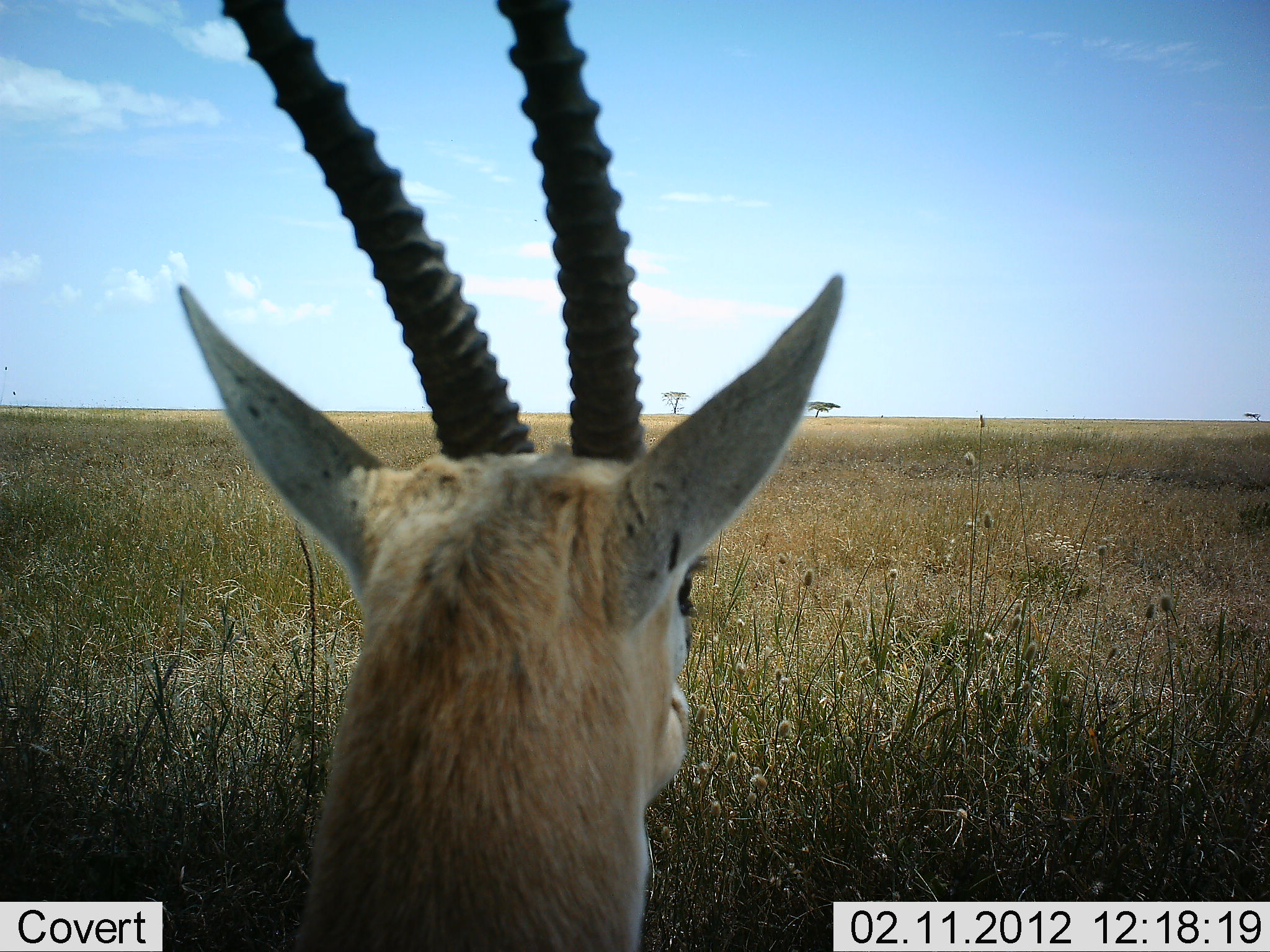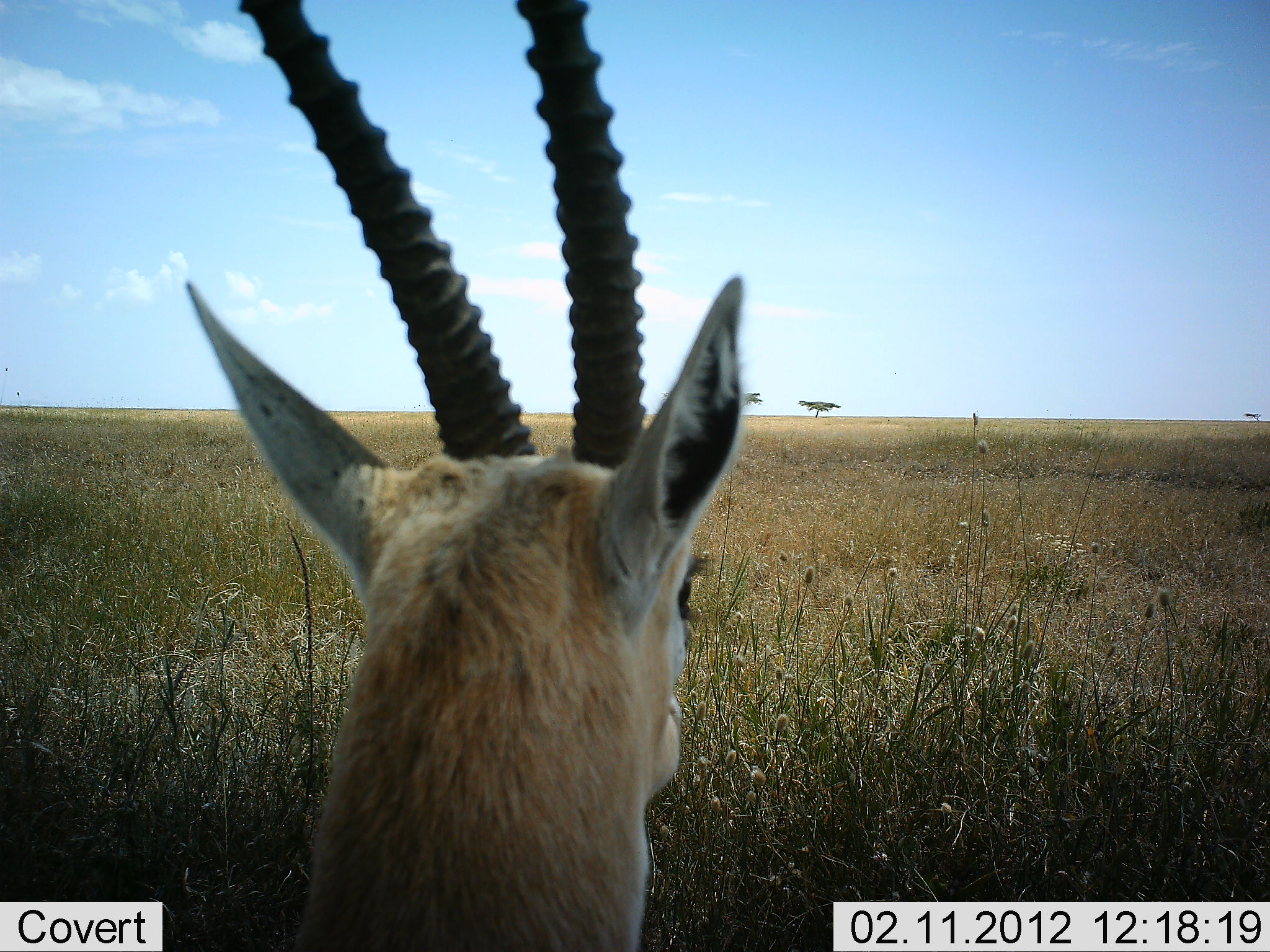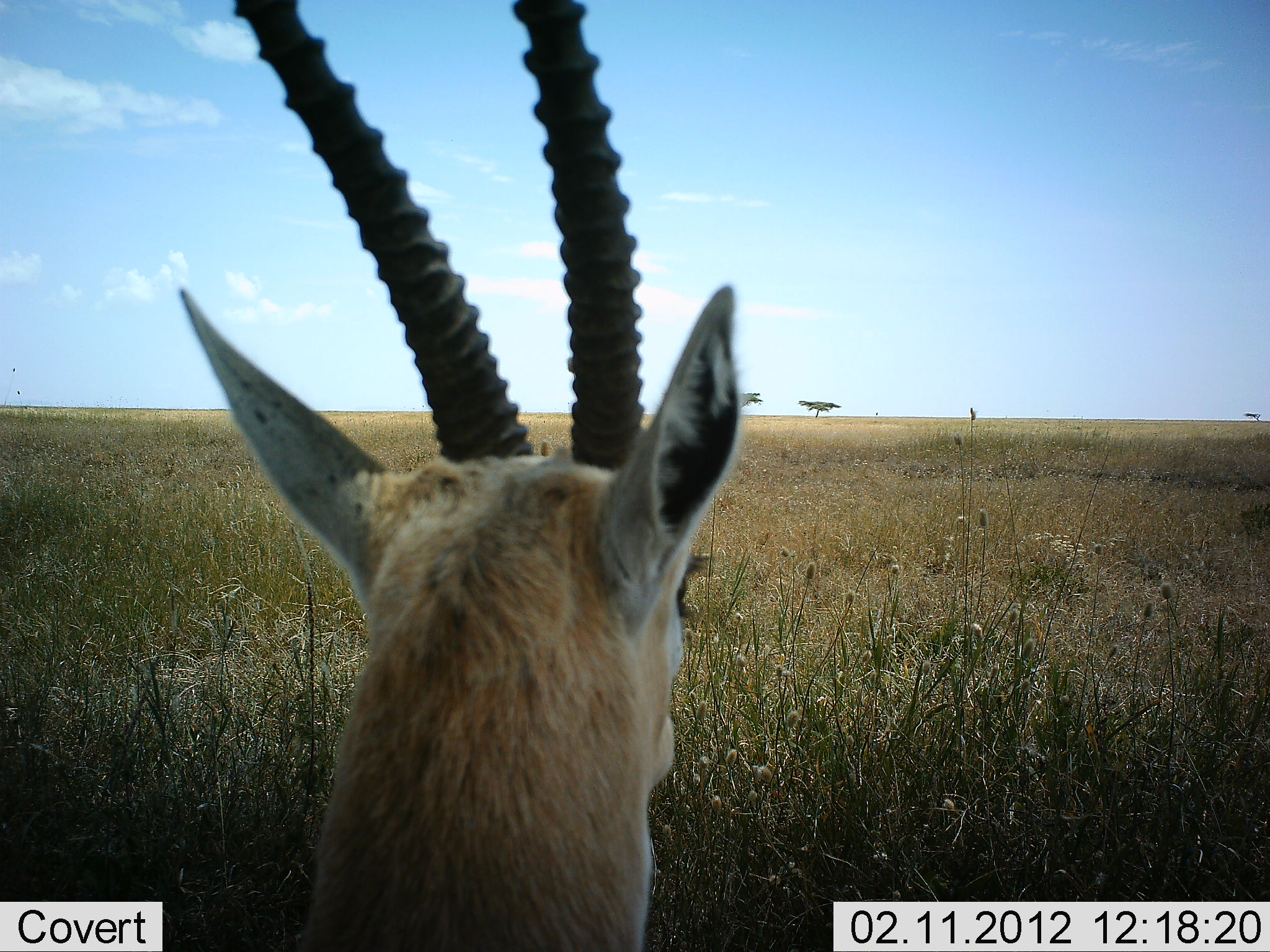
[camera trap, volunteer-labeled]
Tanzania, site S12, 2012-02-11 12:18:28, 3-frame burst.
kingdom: Animalia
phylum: Chordata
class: Mammalia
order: Artiodactyla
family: Bovidae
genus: Eudorcas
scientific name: Eudorcas thomsonii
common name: thomson's gazelle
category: gazellethomsons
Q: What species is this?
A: Gazellethomsons (thomson's gazelle) (Eudorcas thomsonii).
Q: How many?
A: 1.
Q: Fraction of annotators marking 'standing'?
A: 50%.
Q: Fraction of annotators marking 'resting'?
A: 50%.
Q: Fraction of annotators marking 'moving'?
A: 0%.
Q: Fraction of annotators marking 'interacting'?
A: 0%.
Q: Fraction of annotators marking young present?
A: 0%.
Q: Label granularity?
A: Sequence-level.